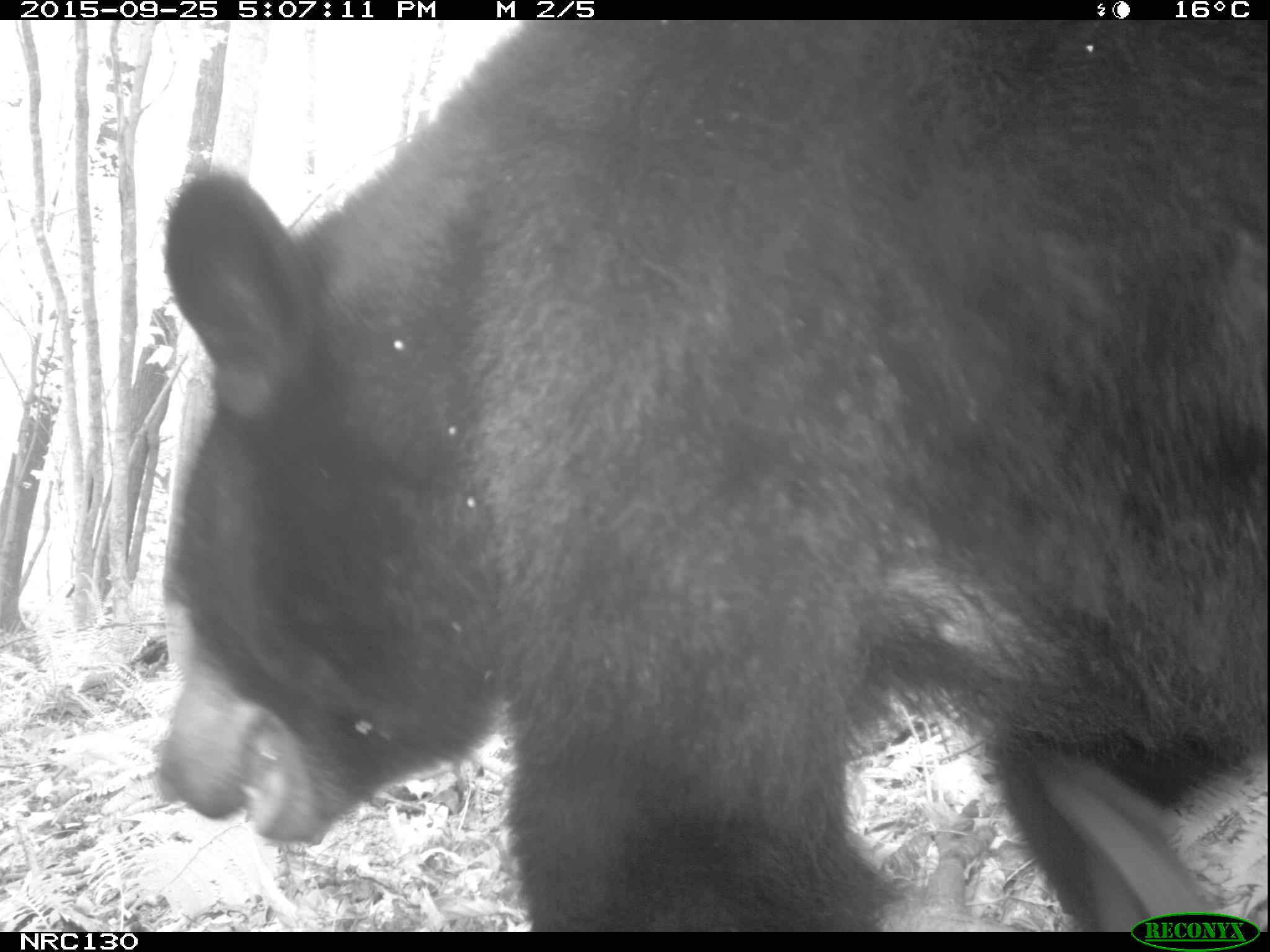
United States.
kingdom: Animalia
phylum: Chordata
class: Mammalia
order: Carnivora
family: Ursidae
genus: Ursus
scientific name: Ursus americanus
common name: american black bear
American Black Bear (Ursus americanus).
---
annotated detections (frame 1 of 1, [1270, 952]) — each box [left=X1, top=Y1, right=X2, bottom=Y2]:
American Black Bear: [left=116, top=27, right=1268, bottom=928]